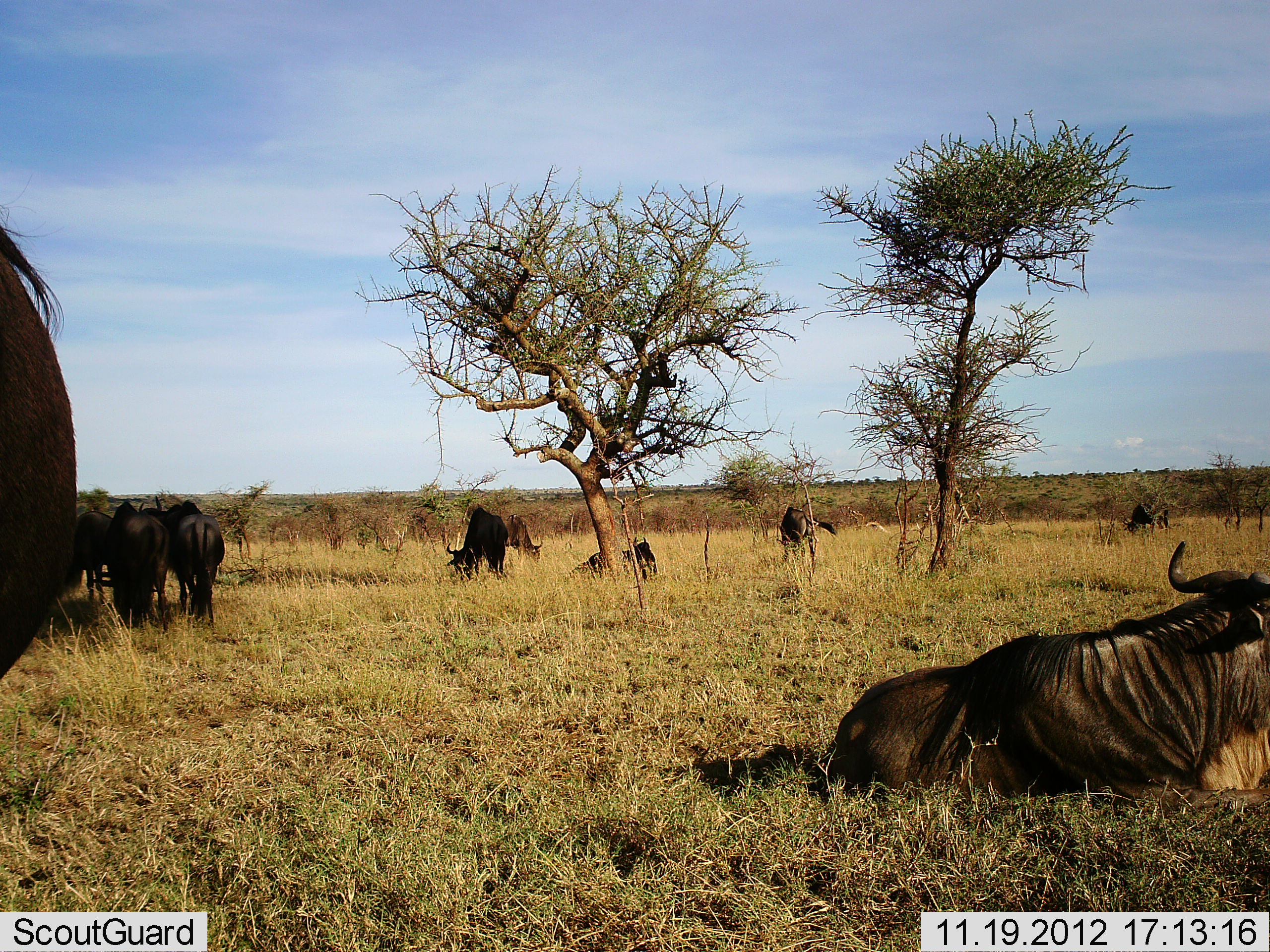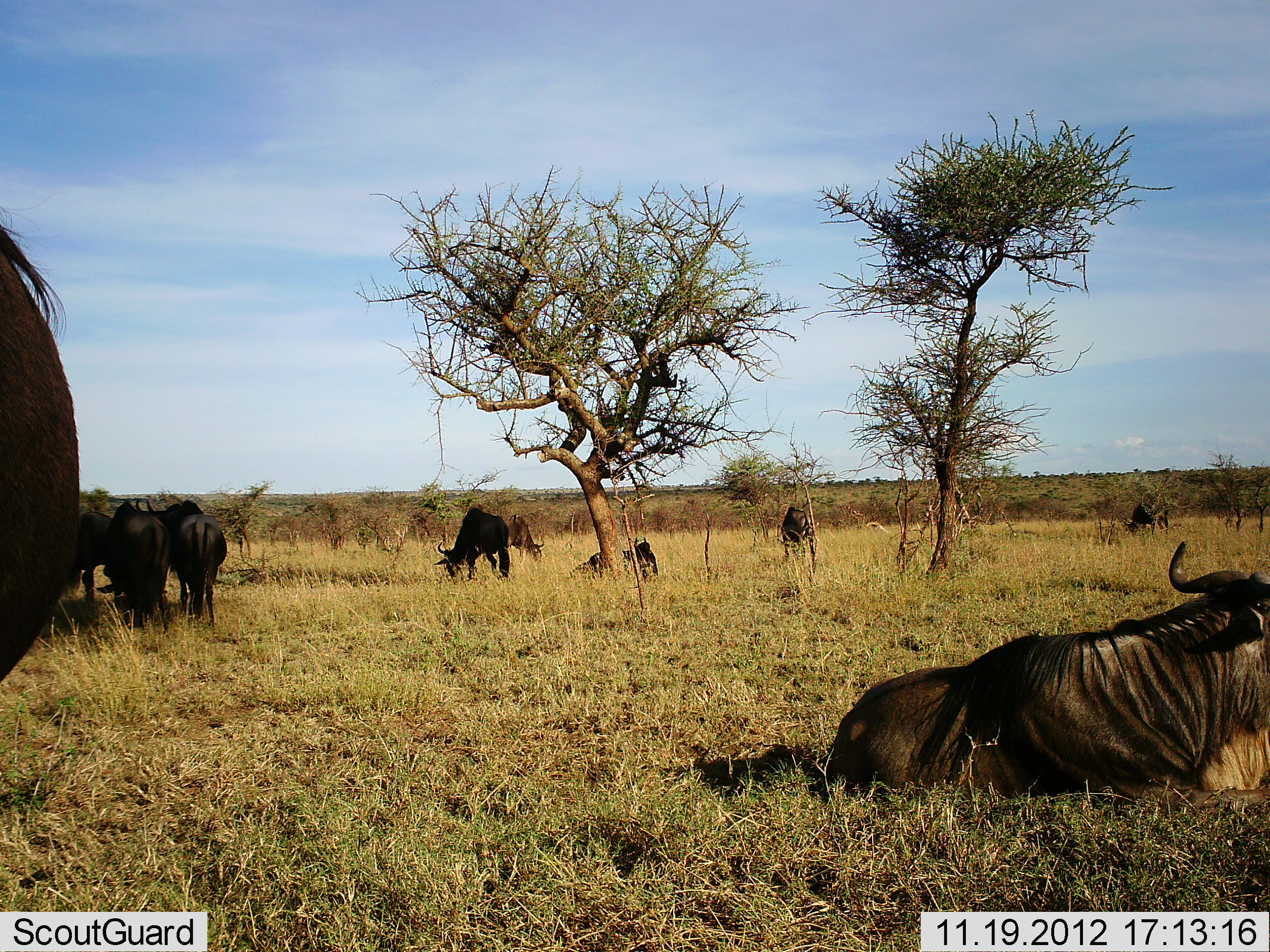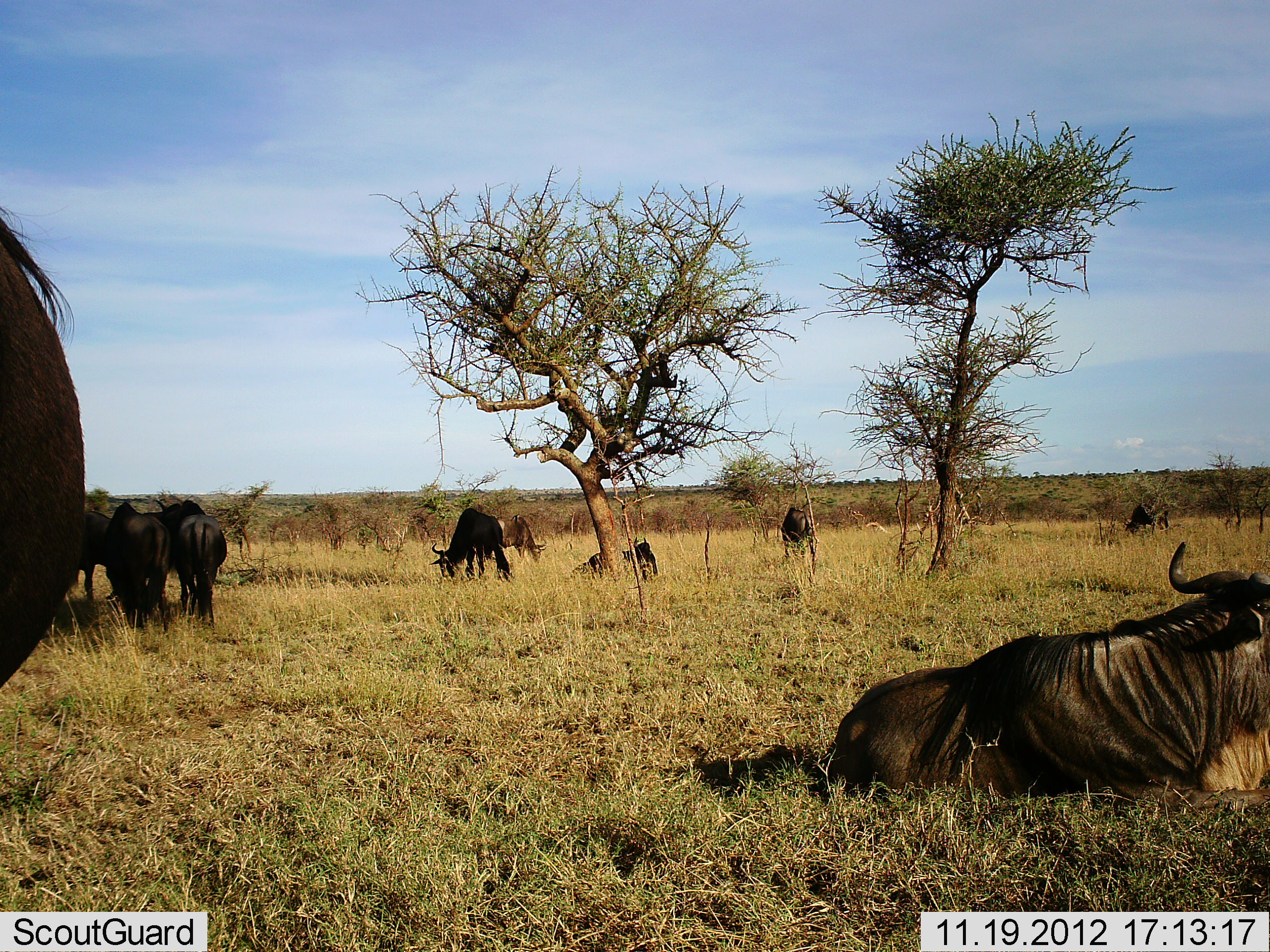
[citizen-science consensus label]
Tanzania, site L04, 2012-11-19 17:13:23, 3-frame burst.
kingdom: Animalia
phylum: Chordata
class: Mammalia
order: Artiodactyla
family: Bovidae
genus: Connochaetes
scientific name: Connochaetes taurinus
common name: blue wildebeest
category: wildebeest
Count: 10.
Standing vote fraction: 100%.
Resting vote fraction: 90%.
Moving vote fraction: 10%.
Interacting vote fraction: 0%.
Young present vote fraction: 0%.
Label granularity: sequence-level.